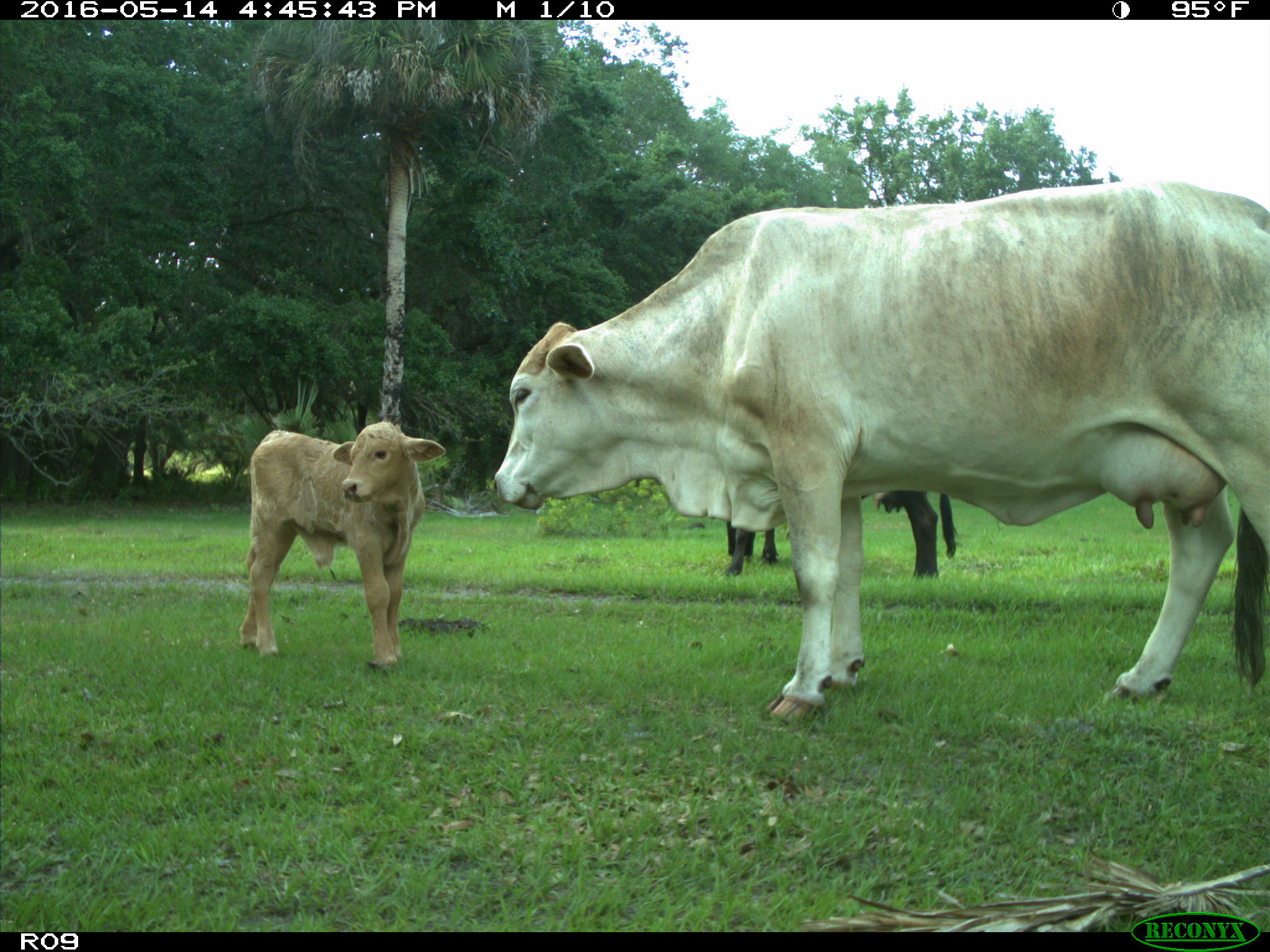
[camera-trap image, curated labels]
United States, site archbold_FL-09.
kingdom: Animalia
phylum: Chordata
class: Mammalia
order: Artiodactyla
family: Bovidae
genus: Bos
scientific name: Bos taurus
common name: domestic cow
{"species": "Bos taurus (domestic cow)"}